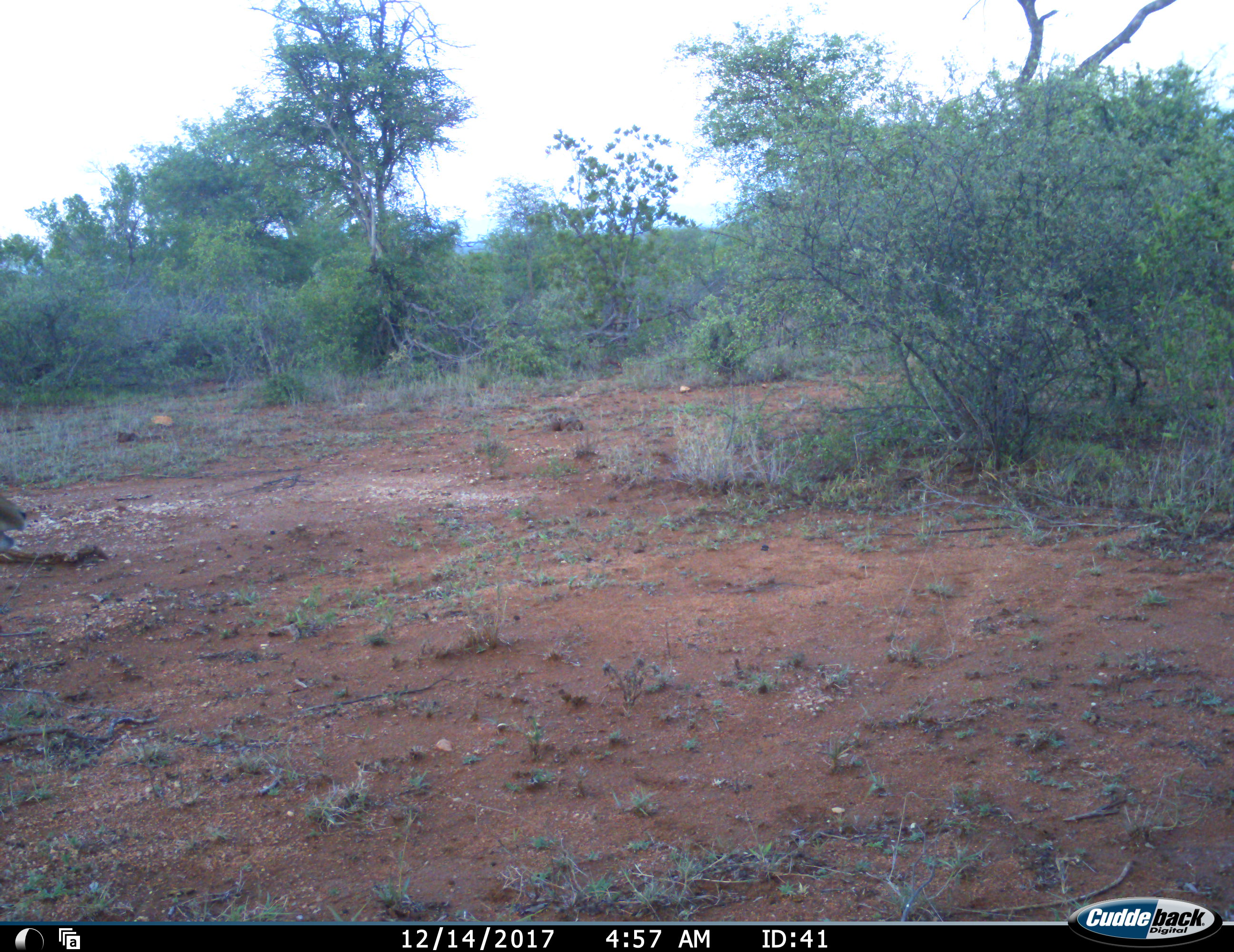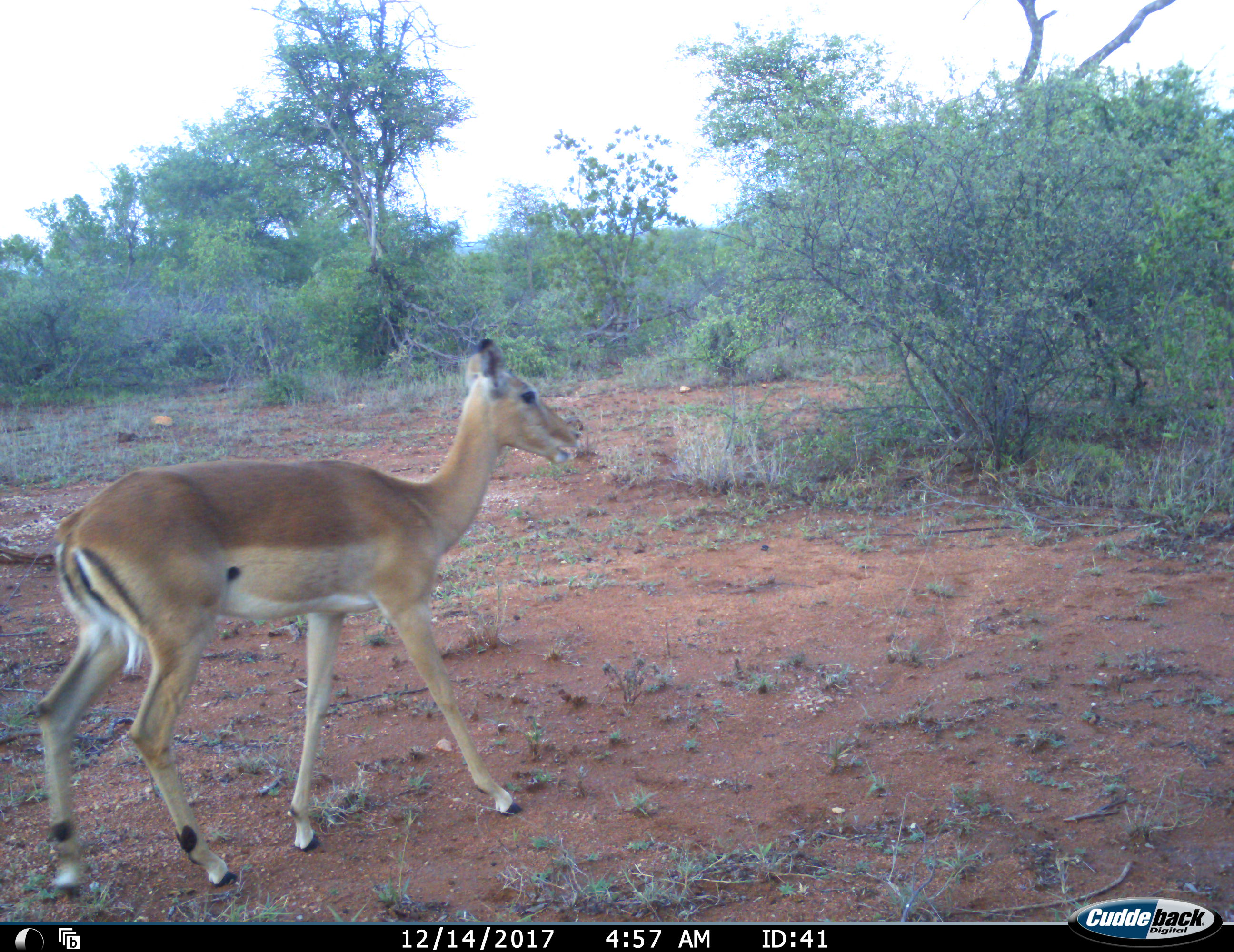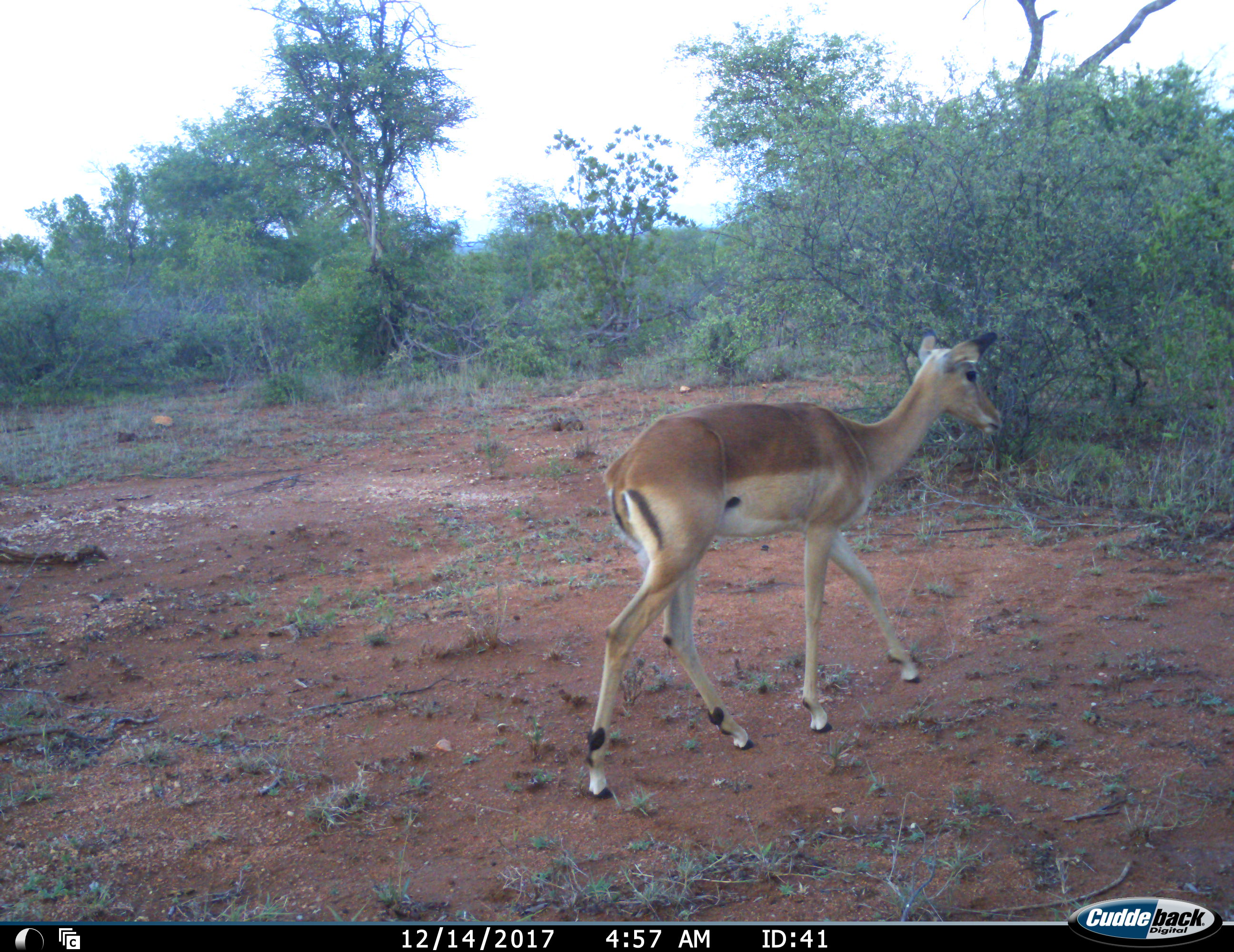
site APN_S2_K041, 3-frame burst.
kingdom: Animalia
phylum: Chordata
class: Mammalia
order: Artiodactyla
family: Bovidae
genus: Aepyceros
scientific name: Aepyceros melampus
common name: impala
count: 1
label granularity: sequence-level